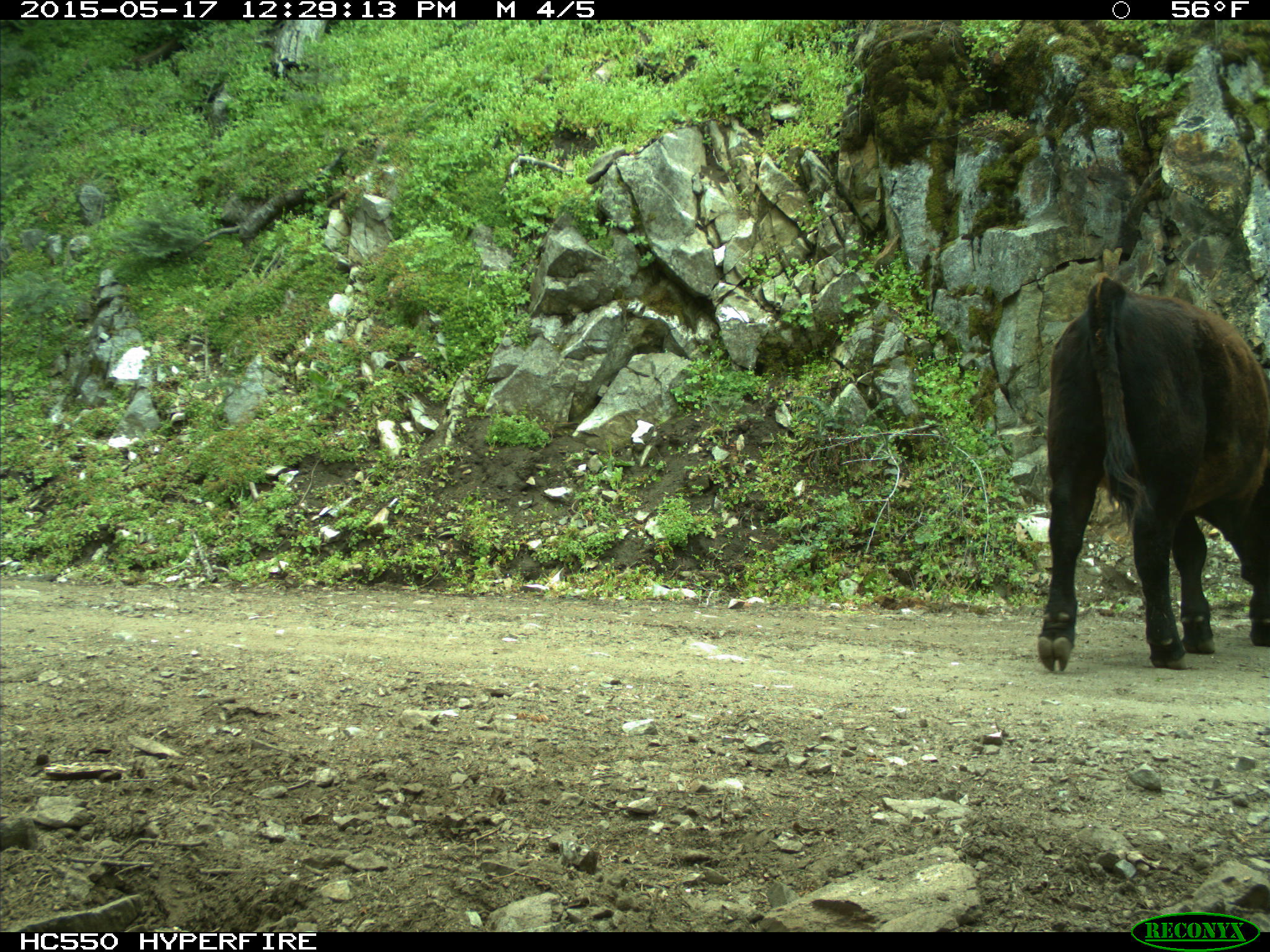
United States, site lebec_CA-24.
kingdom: Animalia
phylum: Chordata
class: Mammalia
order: Artiodactyla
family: Bovidae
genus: Bos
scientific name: Bos taurus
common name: domestic cow